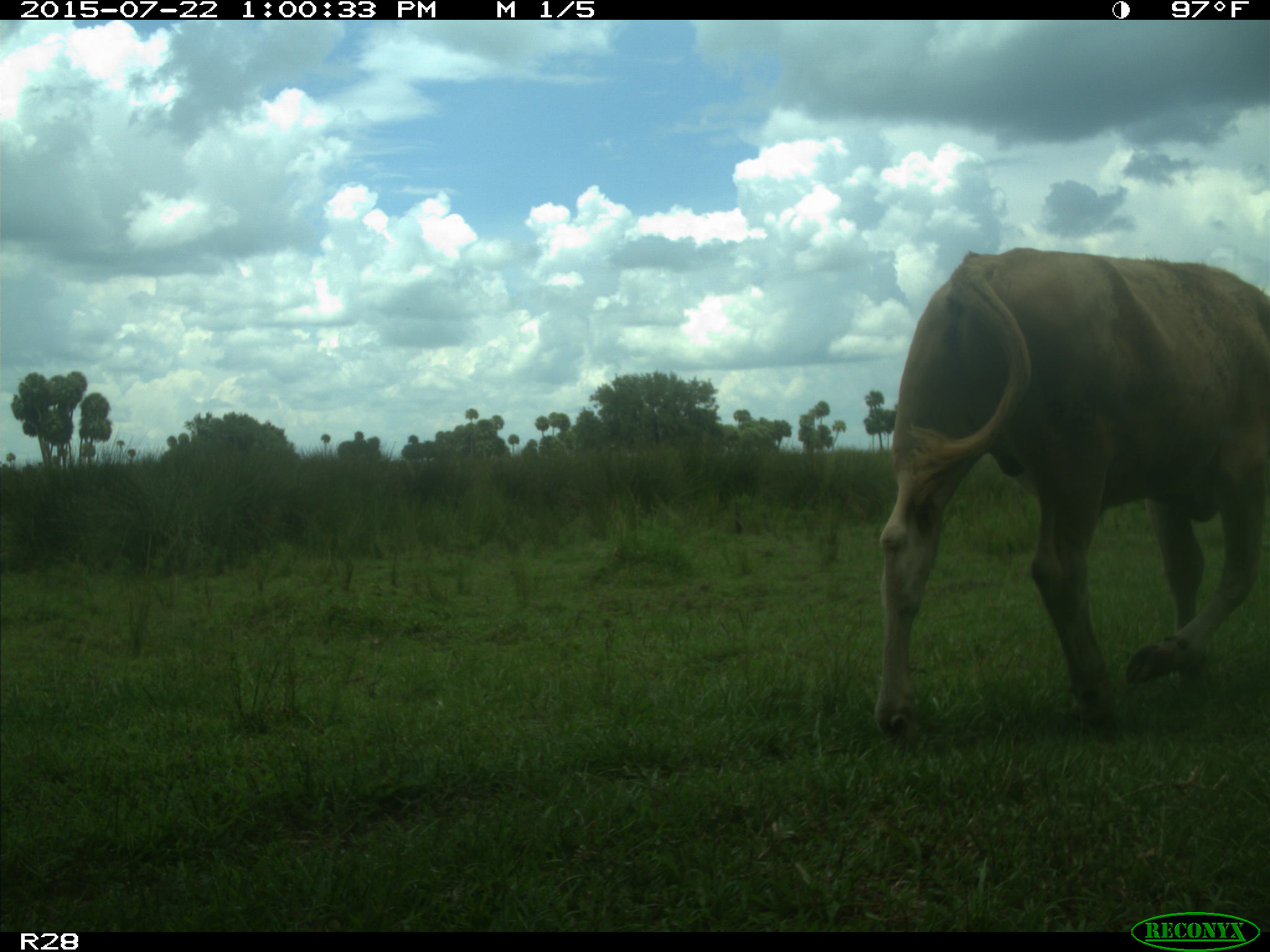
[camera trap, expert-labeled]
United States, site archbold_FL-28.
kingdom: Animalia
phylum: Chordata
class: Mammalia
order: Artiodactyla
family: Bovidae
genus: Bos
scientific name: Bos taurus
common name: domestic cow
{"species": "Bos taurus (domestic cow)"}